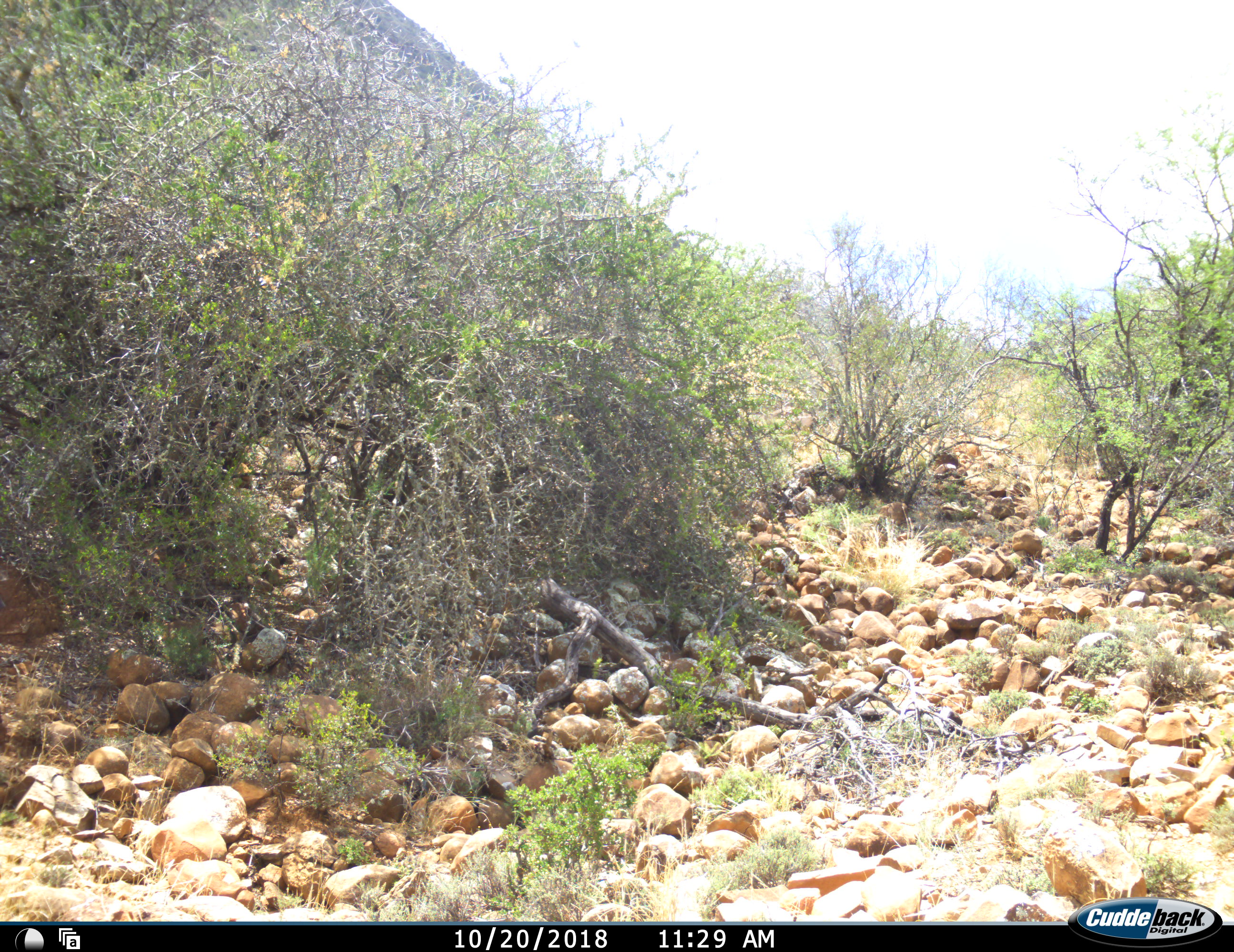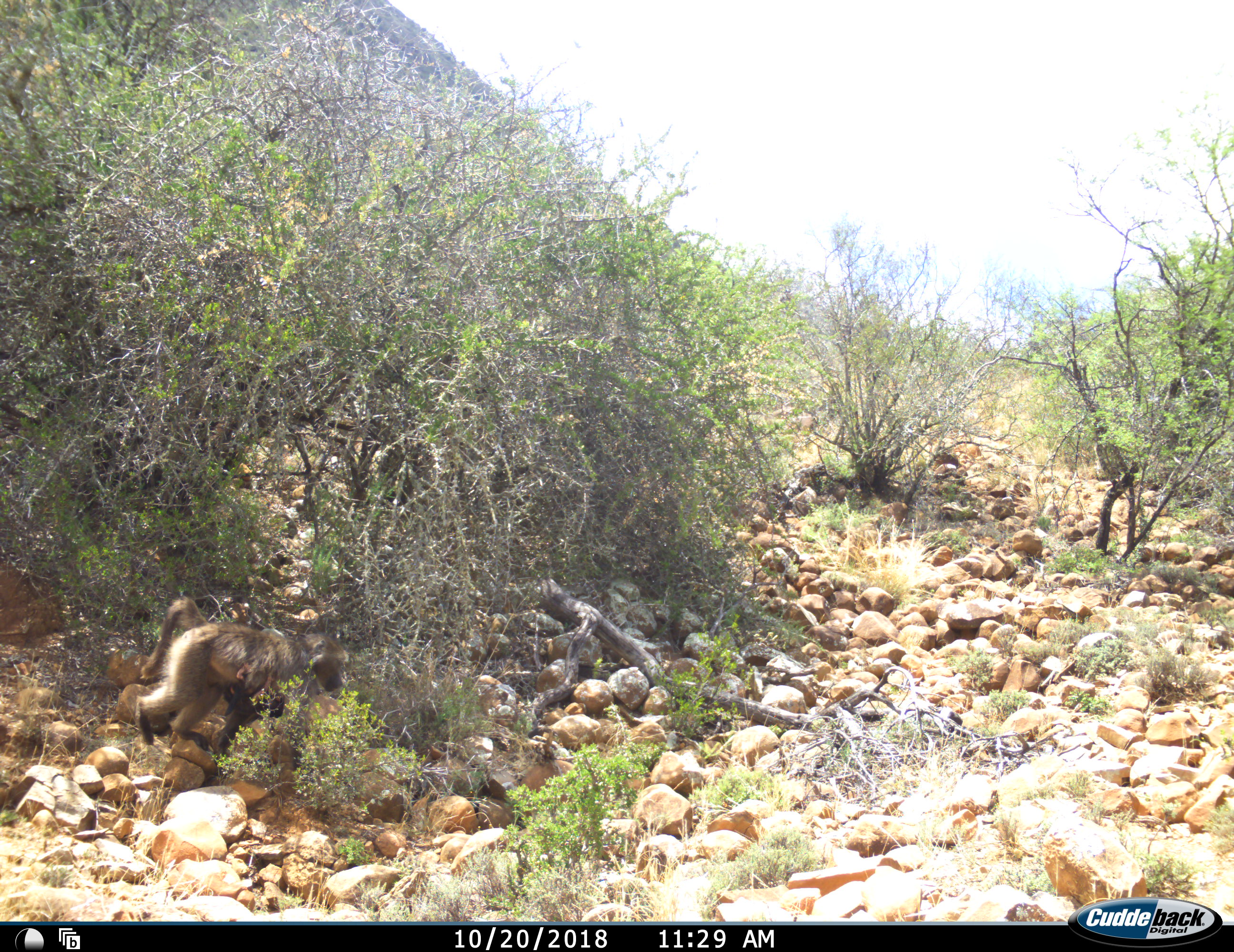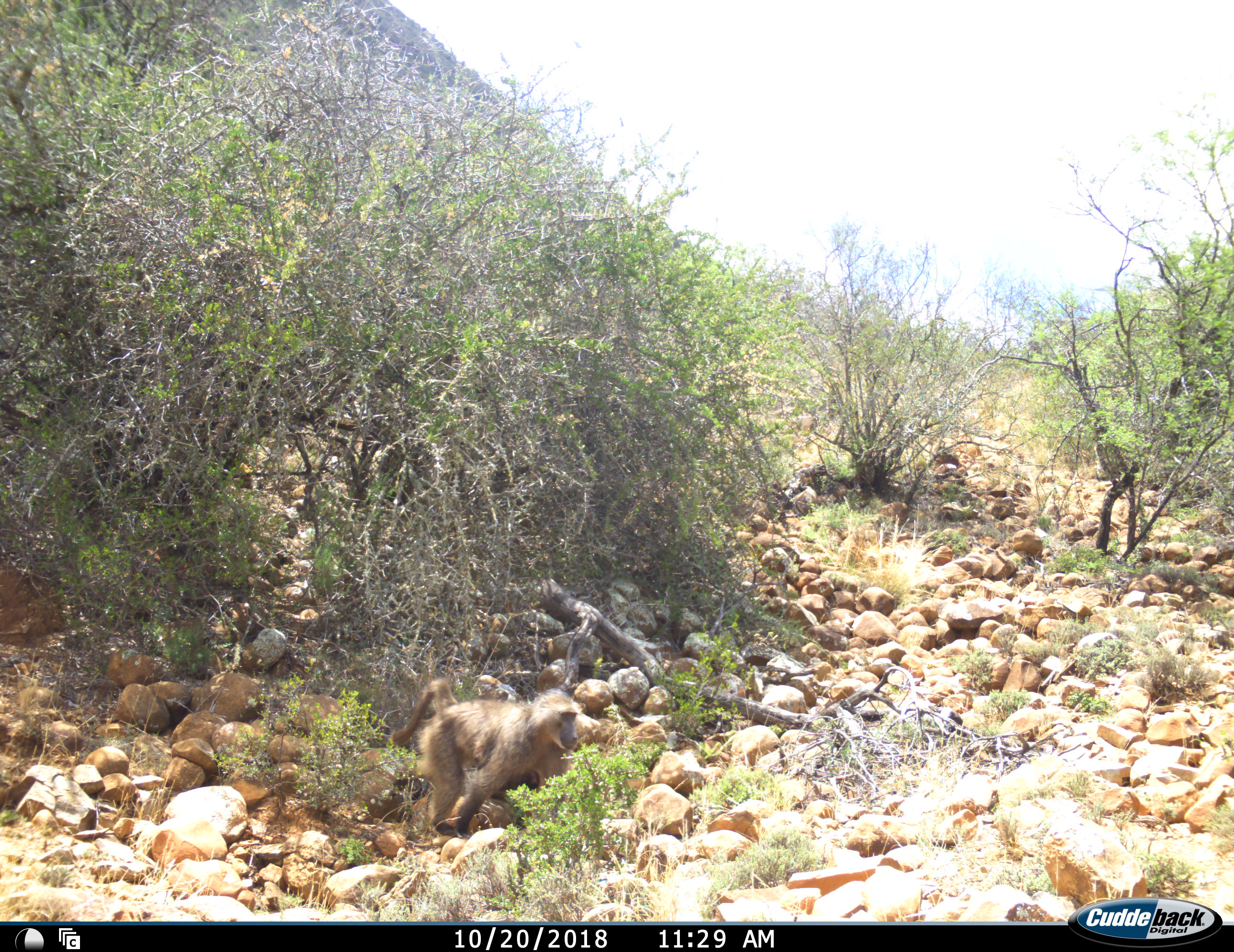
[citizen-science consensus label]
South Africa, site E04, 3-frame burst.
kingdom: Animalia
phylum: Chordata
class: Mammalia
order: Primates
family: Cercopithecidae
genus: Papio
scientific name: Papio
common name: baboon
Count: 1.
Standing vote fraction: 14%.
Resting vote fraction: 0%.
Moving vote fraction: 100%.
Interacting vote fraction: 0%.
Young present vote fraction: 0%.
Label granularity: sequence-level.